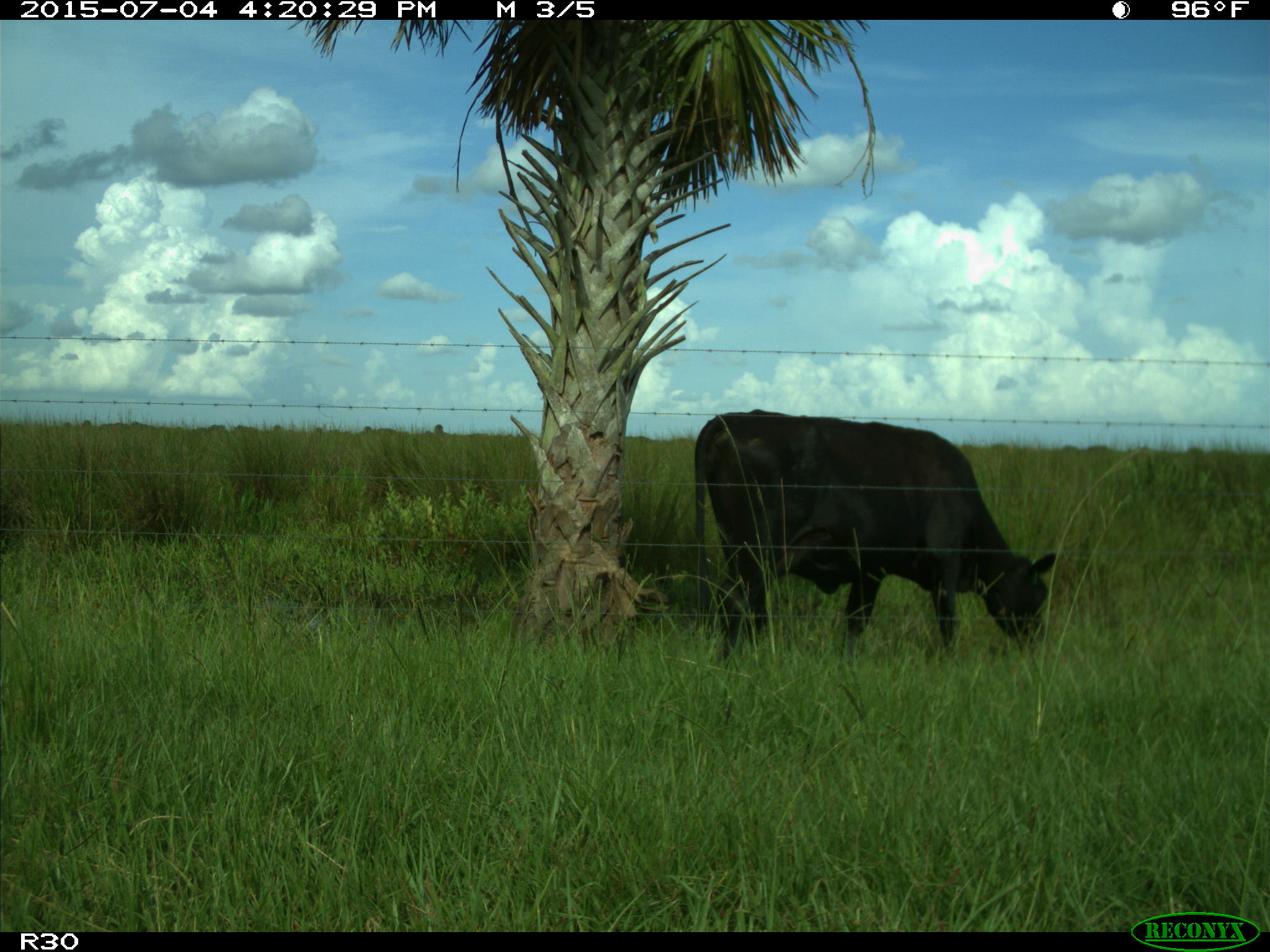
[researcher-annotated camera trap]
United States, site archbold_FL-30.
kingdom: Animalia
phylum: Chordata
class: Mammalia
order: Artiodactyla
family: Bovidae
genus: Bos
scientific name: Bos taurus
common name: domestic cow